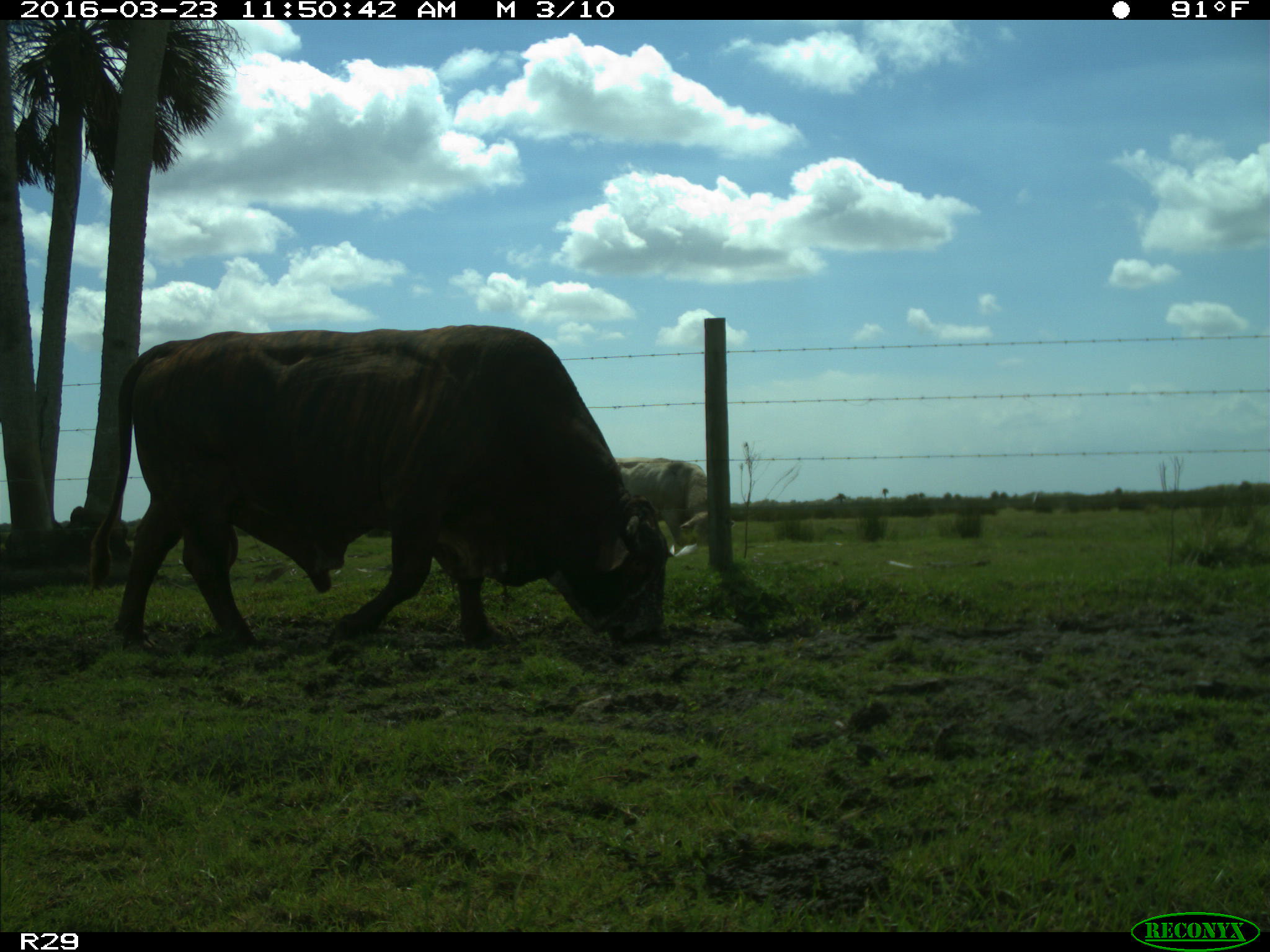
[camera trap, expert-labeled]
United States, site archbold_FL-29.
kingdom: Animalia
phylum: Chordata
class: Mammalia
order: Artiodactyla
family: Bovidae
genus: Bos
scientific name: Bos taurus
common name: domestic cow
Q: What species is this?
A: Bos taurus (domestic cow).